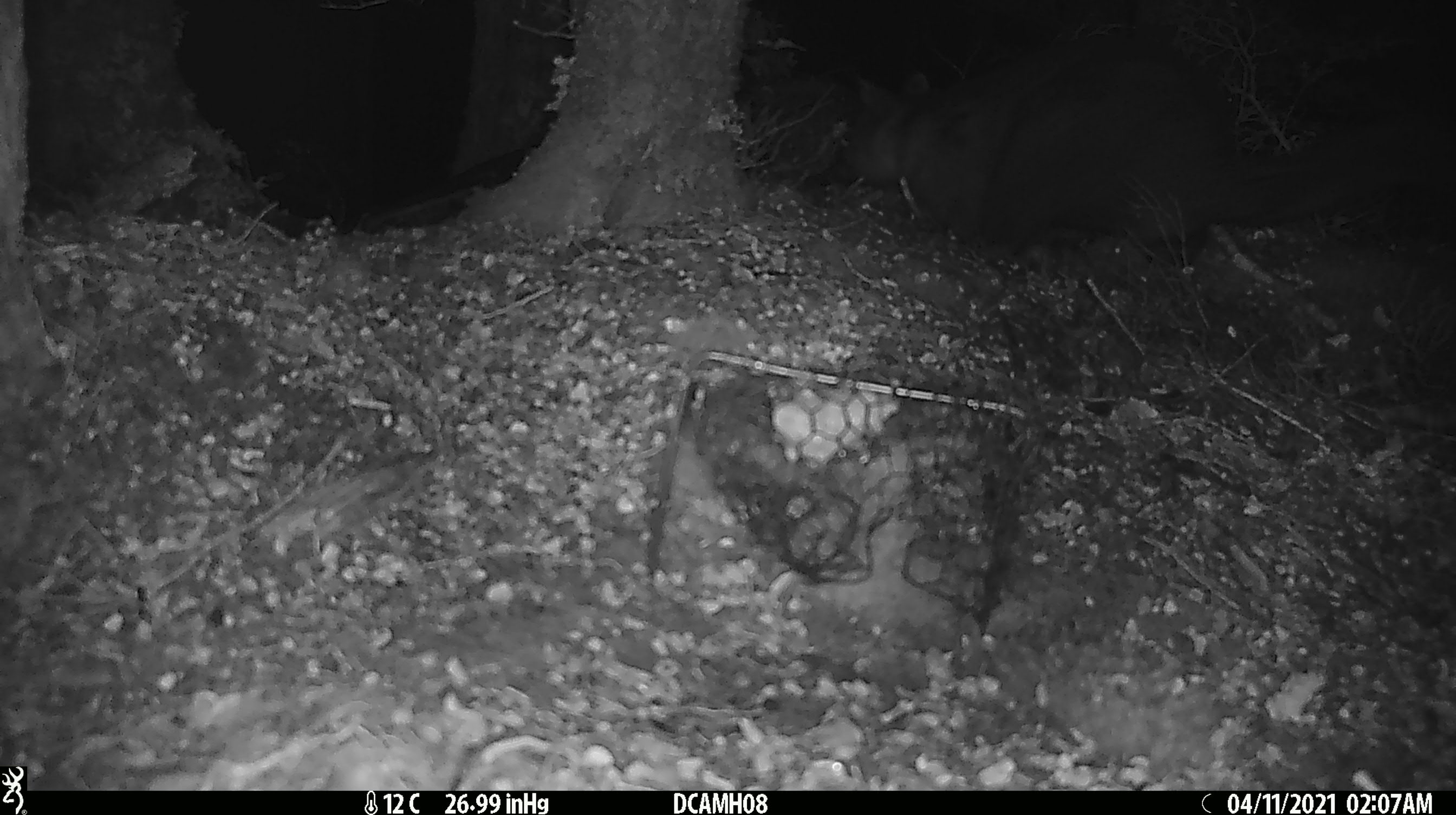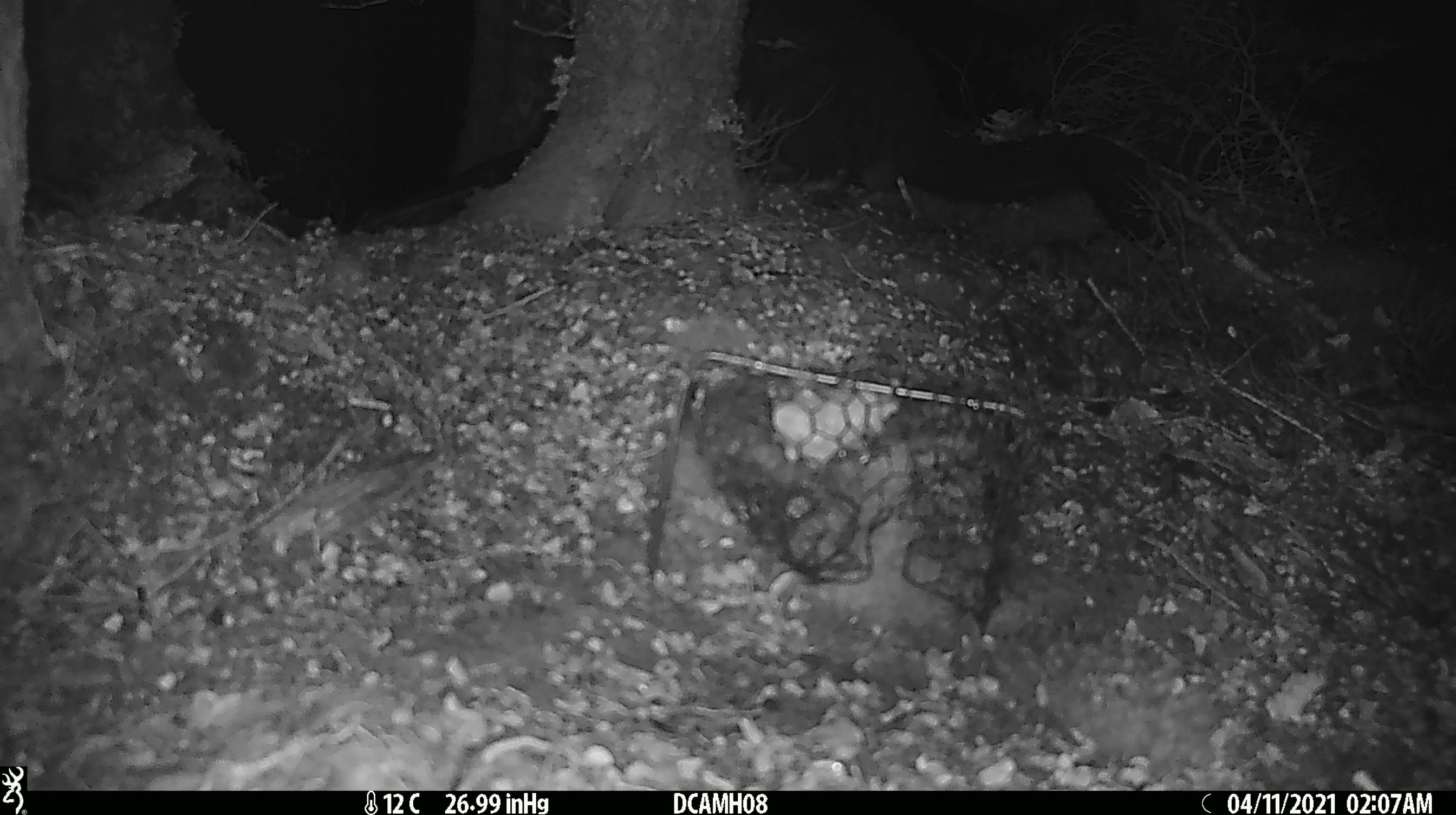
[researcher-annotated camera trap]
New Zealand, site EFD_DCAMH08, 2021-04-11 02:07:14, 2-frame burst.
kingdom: Animalia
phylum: Chordata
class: Mammalia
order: Diprotodontia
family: Phalangeridae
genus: Trichosurus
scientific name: Trichosurus vulpecula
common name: common brushtail possum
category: possum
Possum (common brushtail possum) (Trichosurus vulpecula).